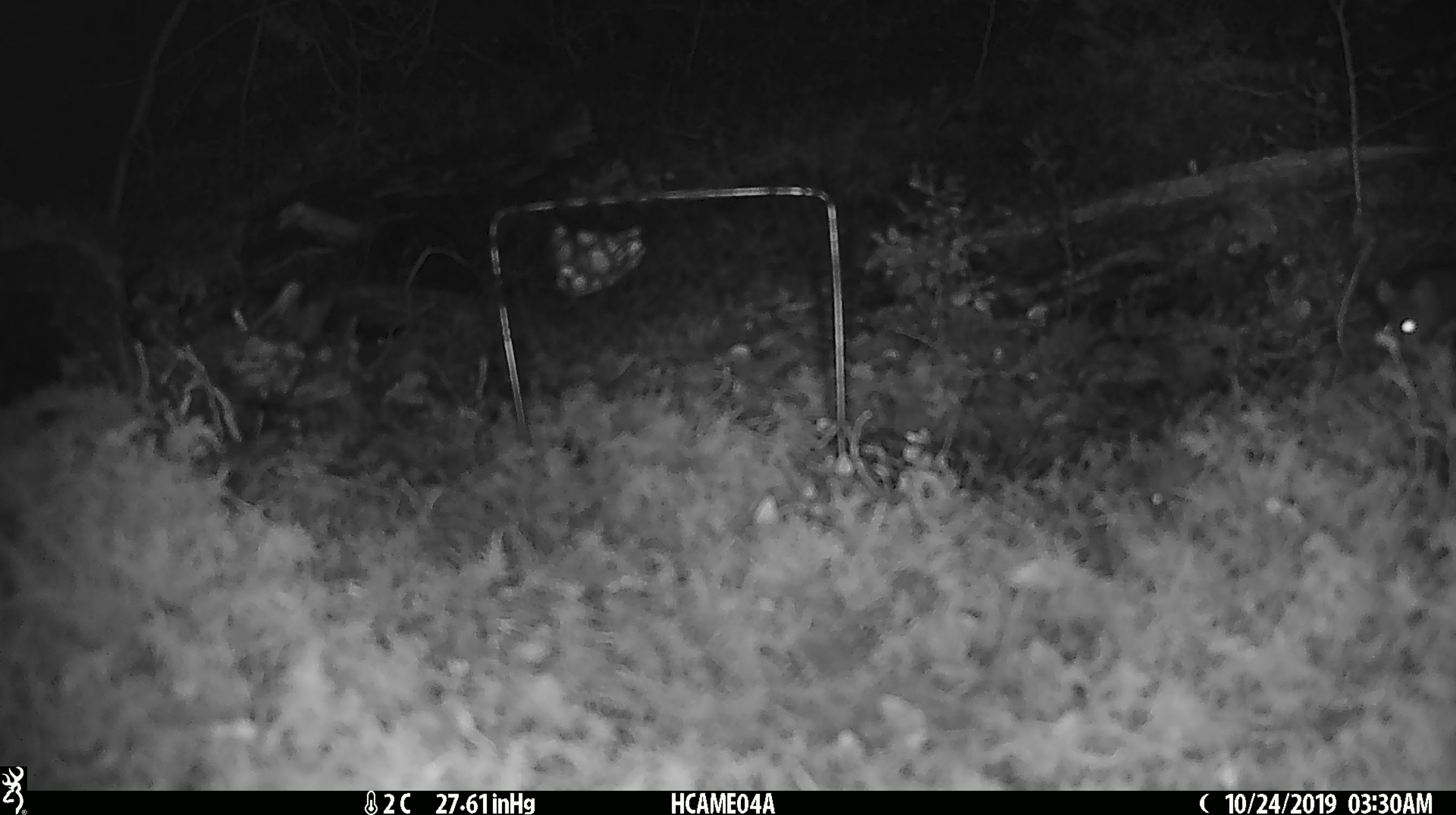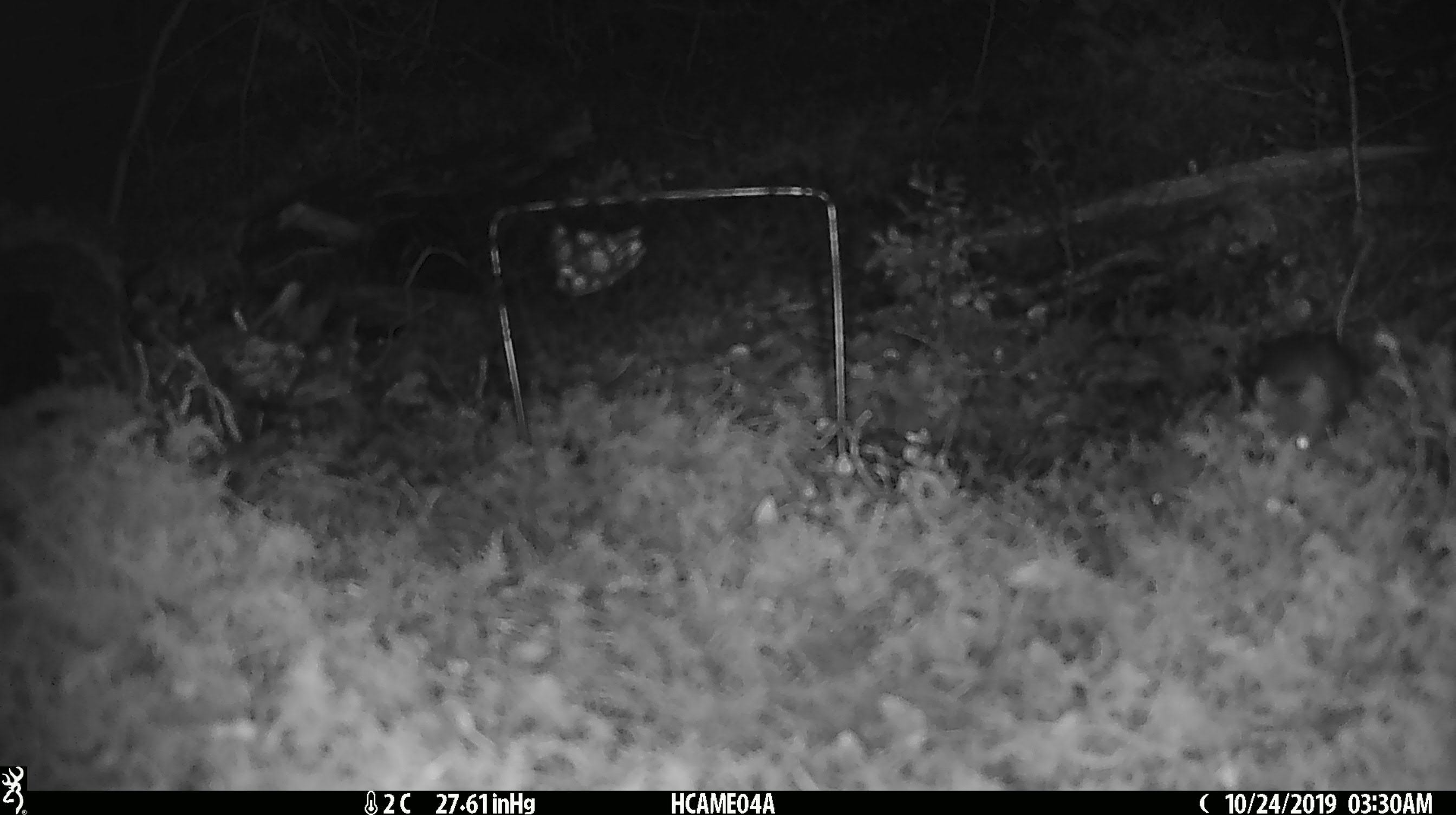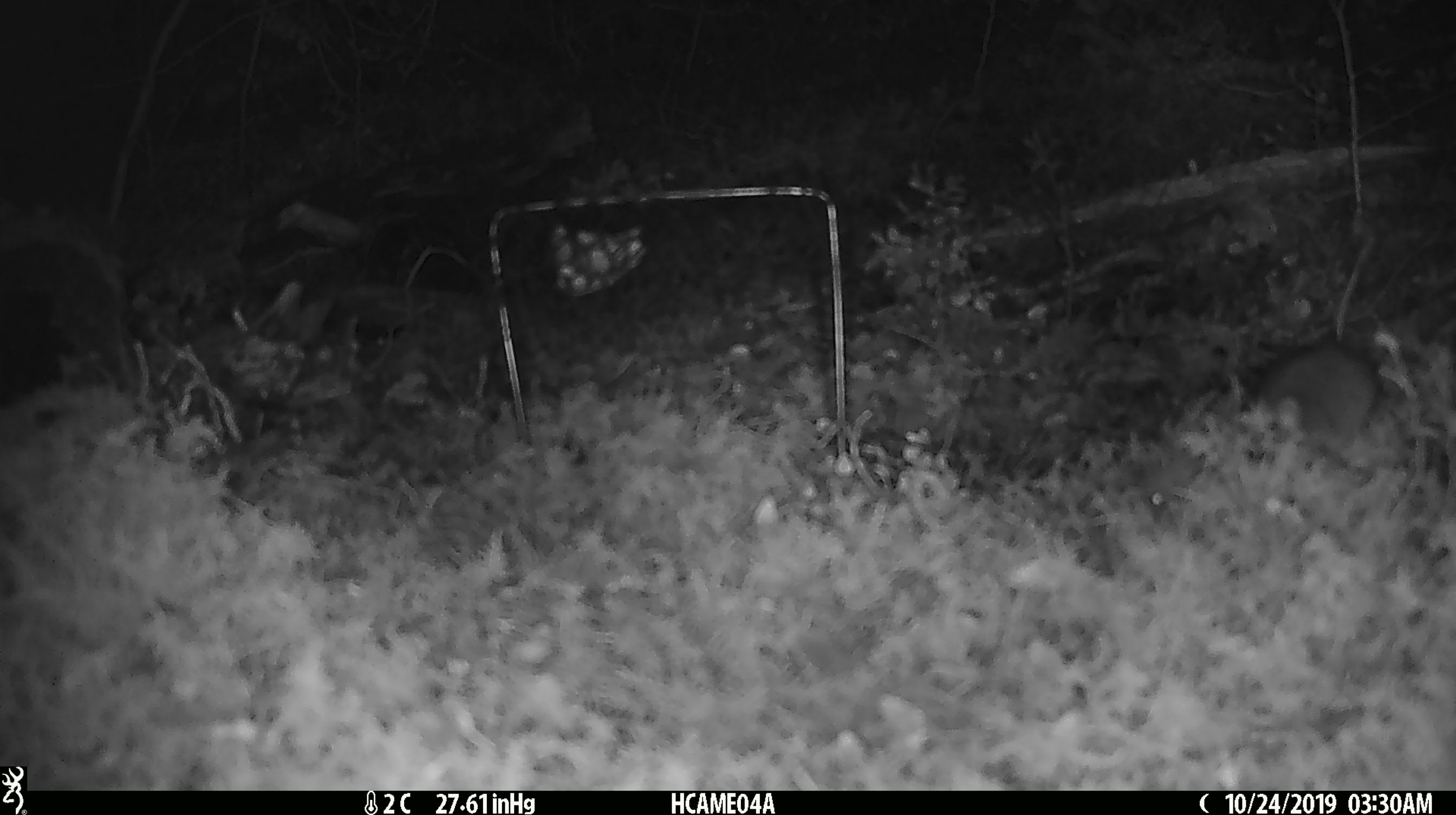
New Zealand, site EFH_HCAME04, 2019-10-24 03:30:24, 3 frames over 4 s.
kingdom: Animalia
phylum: Chordata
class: Mammalia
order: Rodentia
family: Muridae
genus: Mus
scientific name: Mus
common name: mouse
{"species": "mouse (Mus)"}